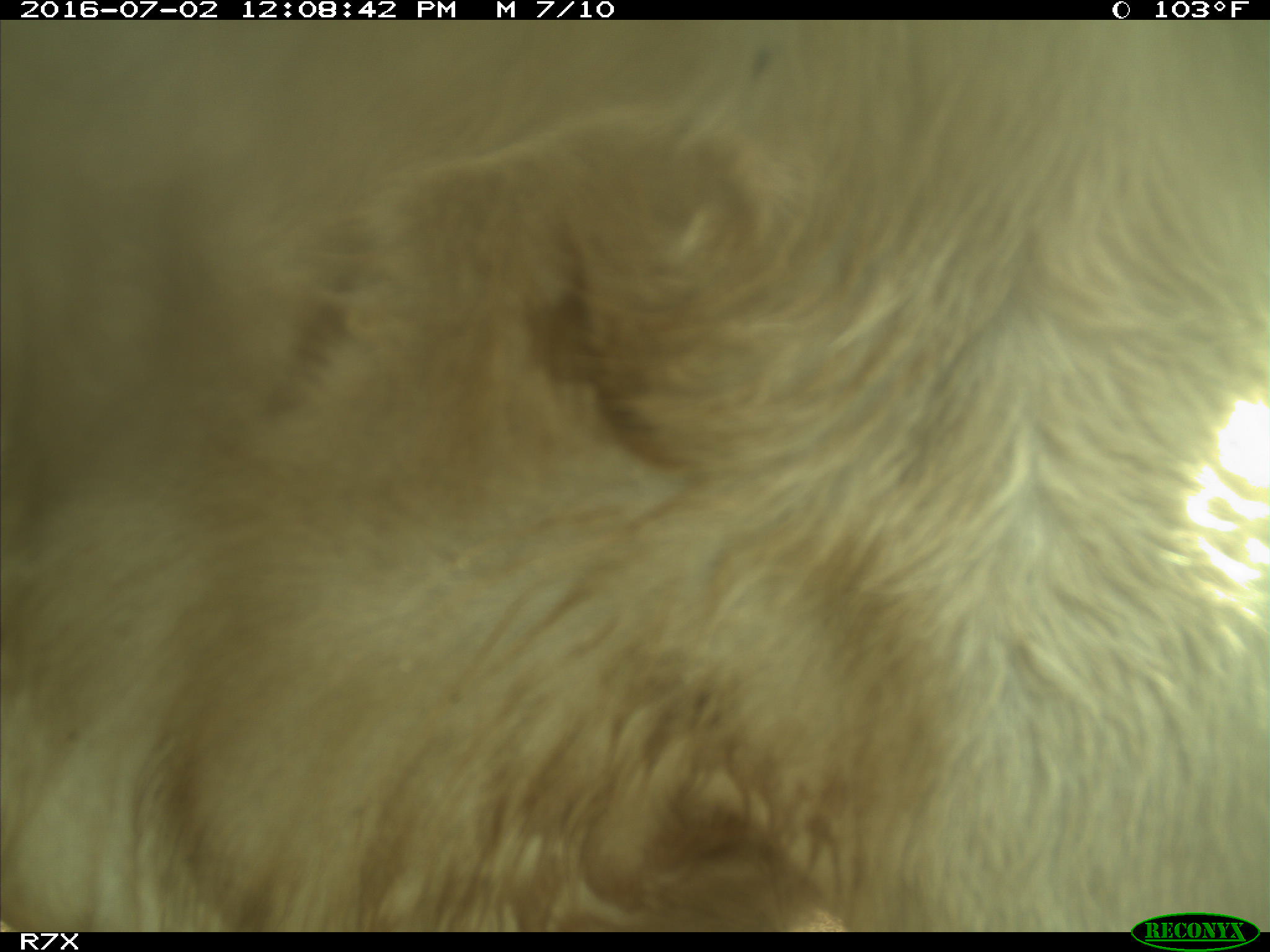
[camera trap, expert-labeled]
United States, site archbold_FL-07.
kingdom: Animalia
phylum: Chordata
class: Mammalia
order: Artiodactyla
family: Bovidae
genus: Bos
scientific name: Bos taurus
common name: domestic cow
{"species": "Bos taurus (domestic cow)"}